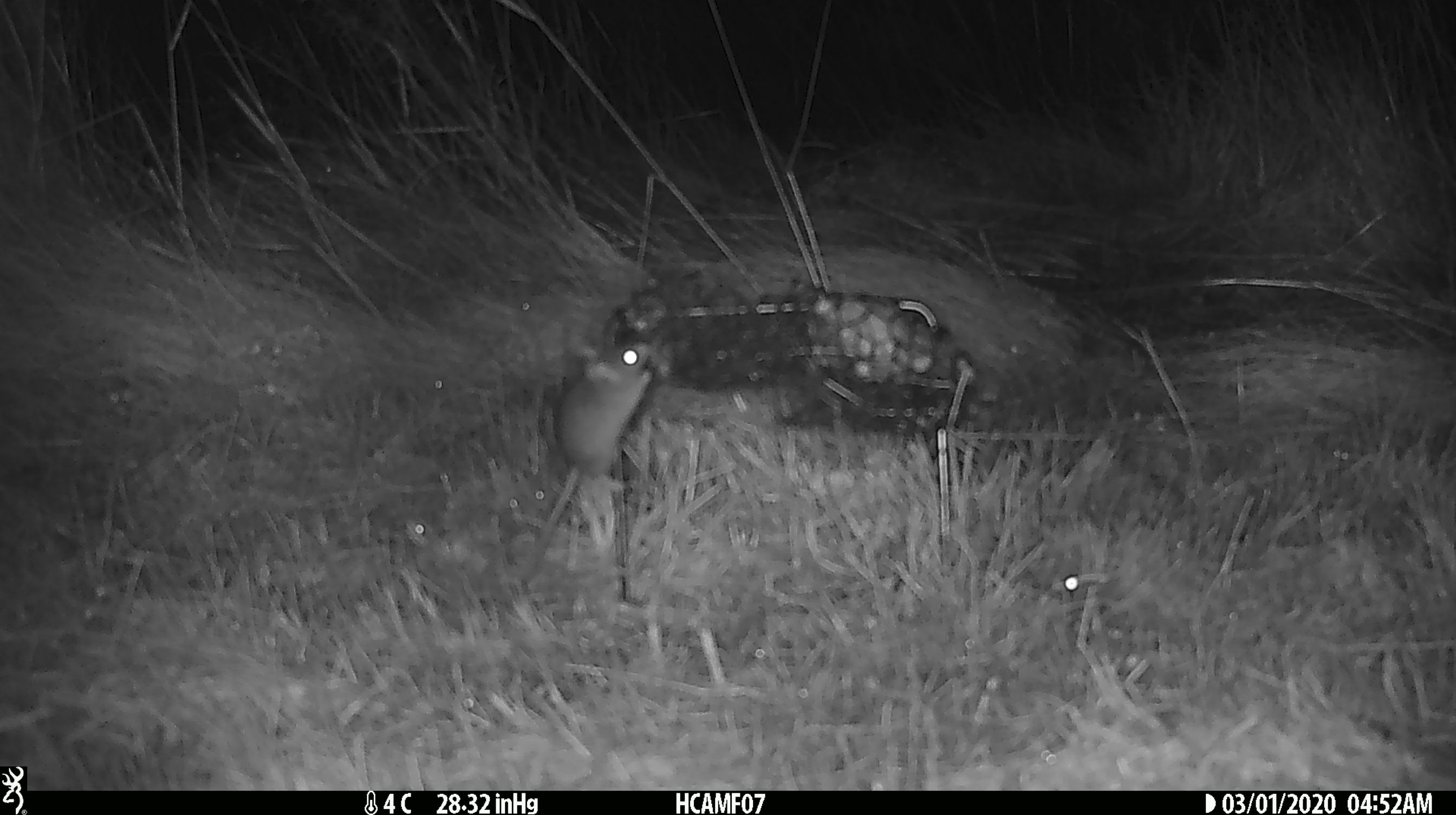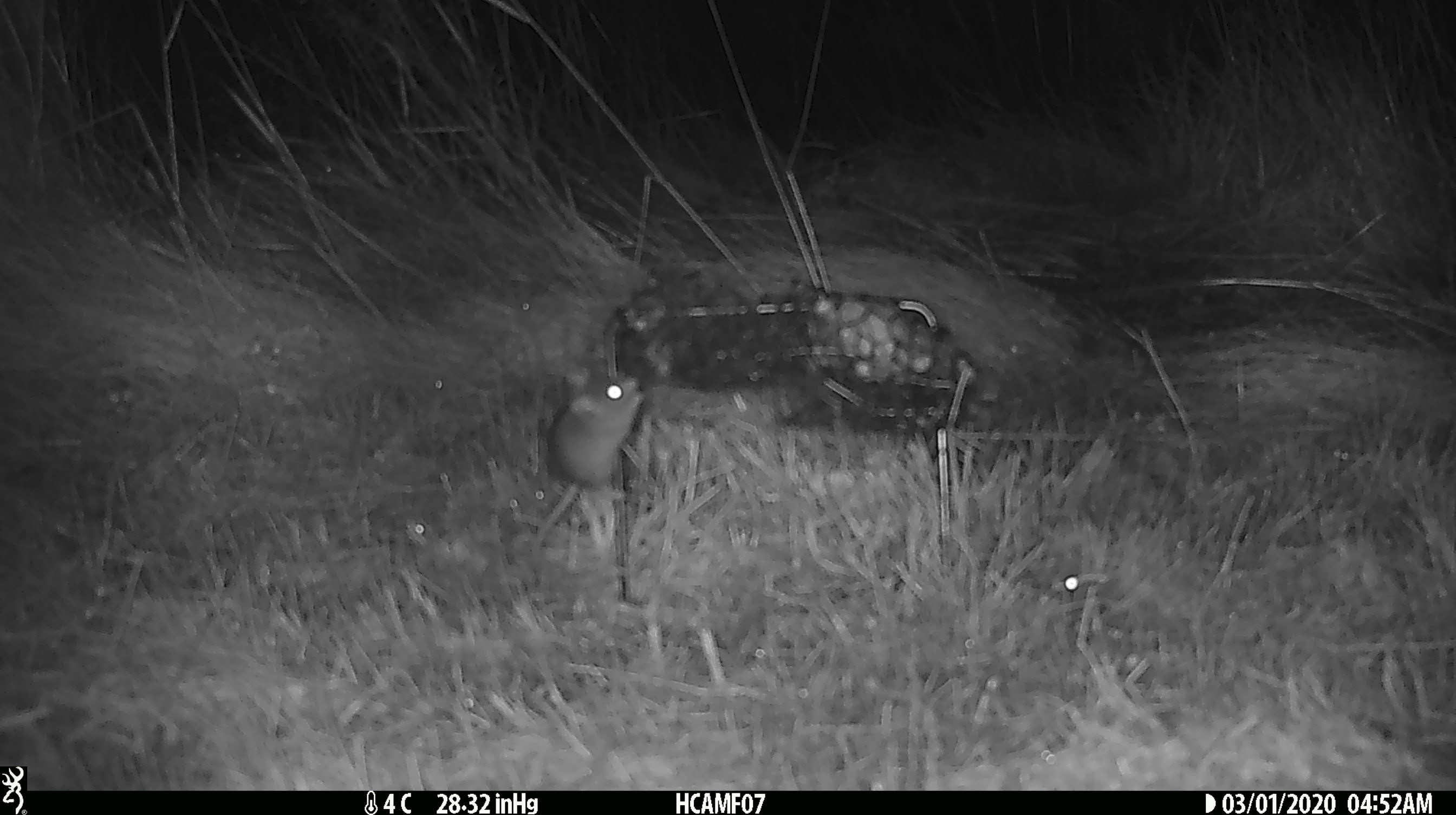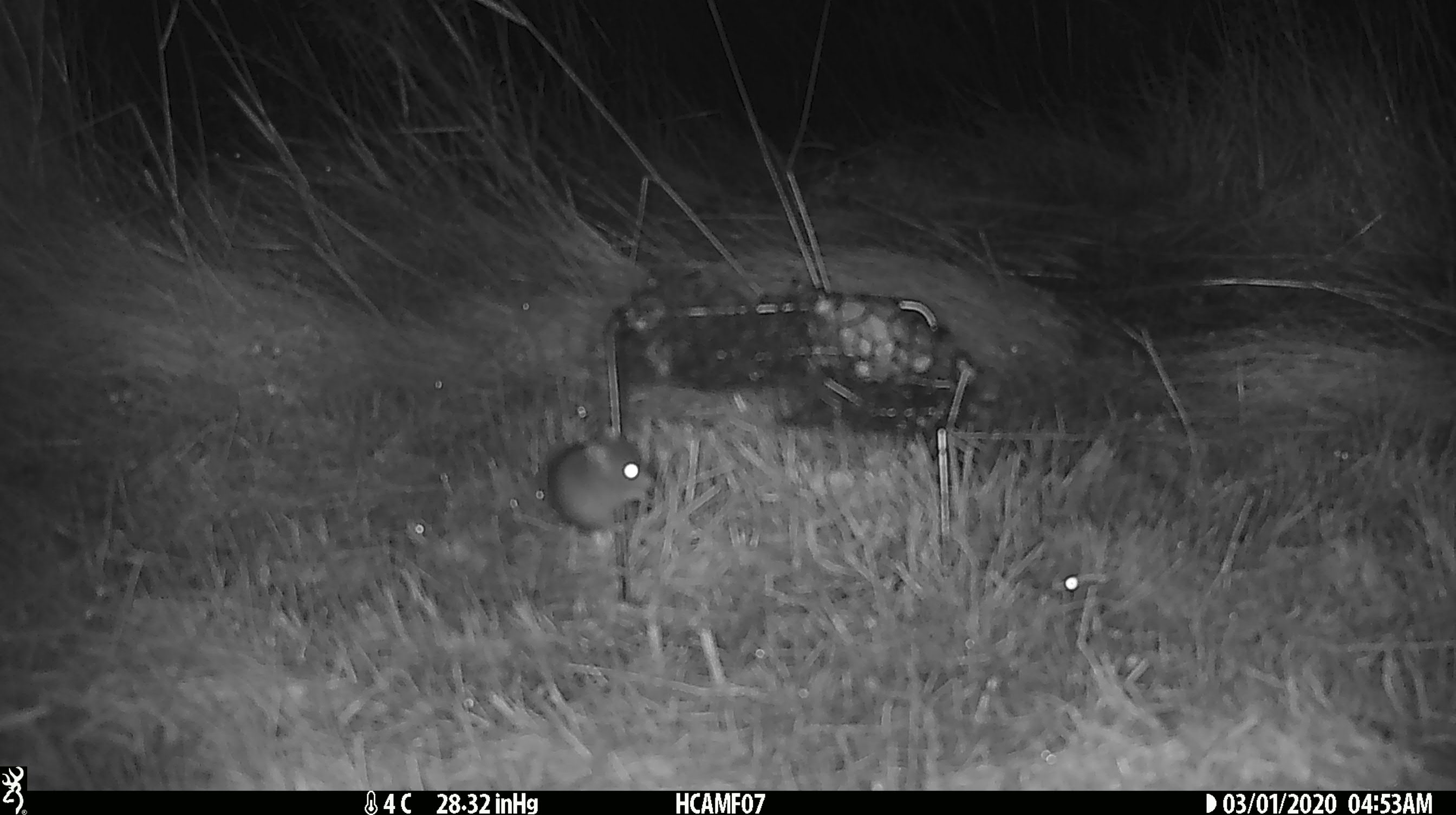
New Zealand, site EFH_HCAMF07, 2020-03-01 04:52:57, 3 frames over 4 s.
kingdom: Animalia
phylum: Chordata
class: Mammalia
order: Rodentia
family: Muridae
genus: Mus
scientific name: Mus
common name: mouse